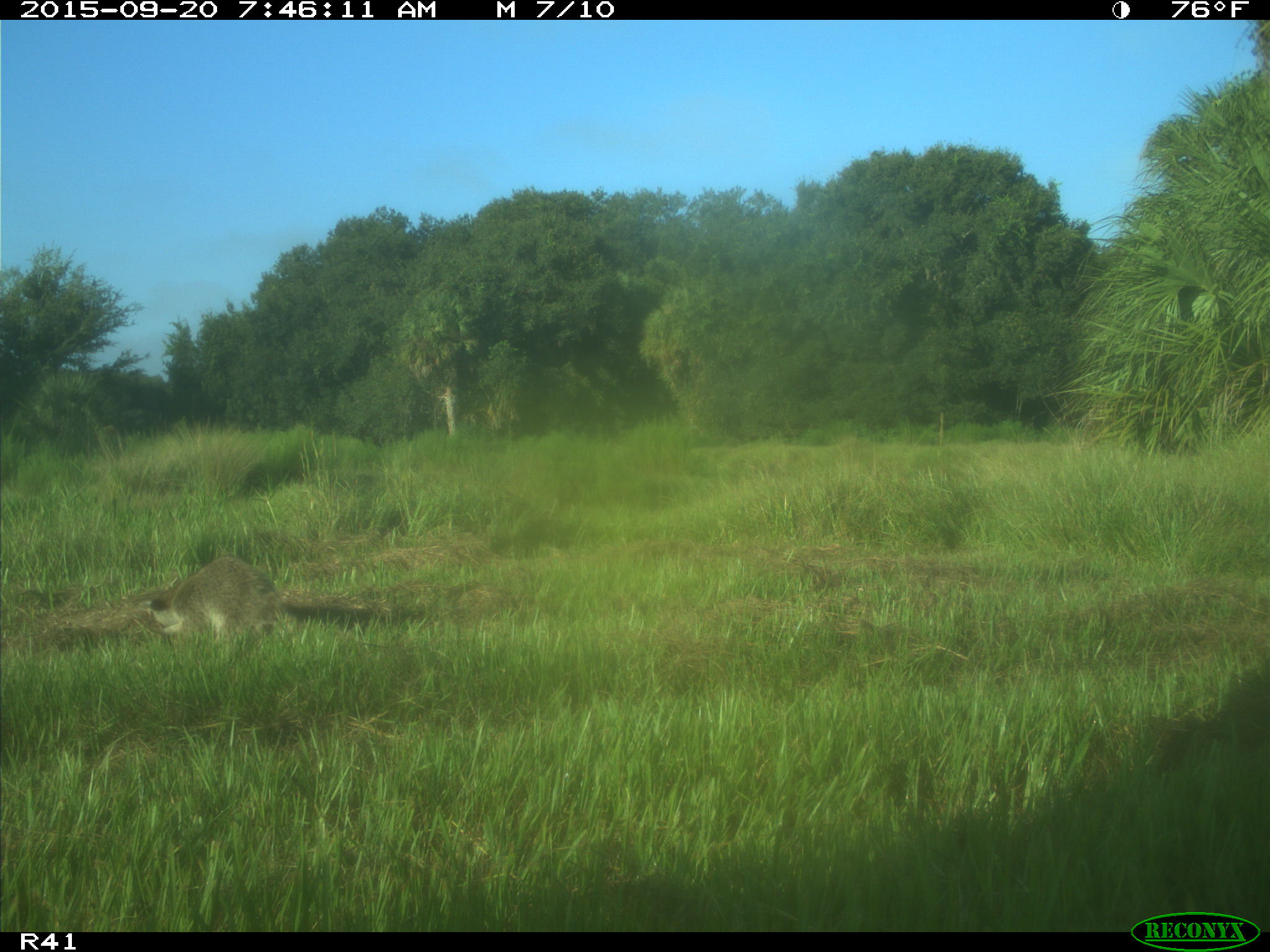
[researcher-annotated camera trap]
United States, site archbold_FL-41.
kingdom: Animalia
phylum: Chordata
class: Mammalia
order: Carnivora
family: Procyonidae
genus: Procyon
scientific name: Procyon lotor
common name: common raccoon